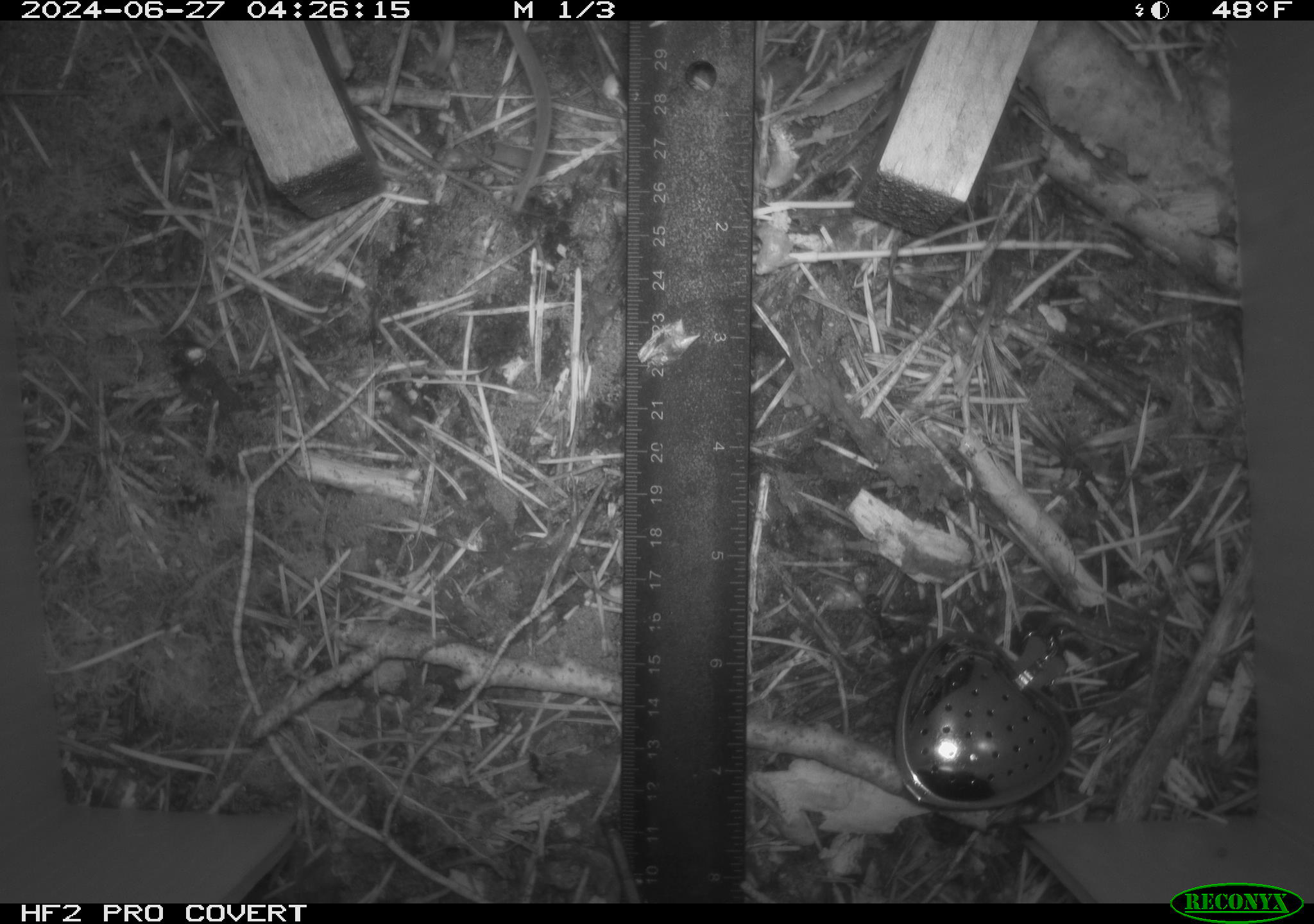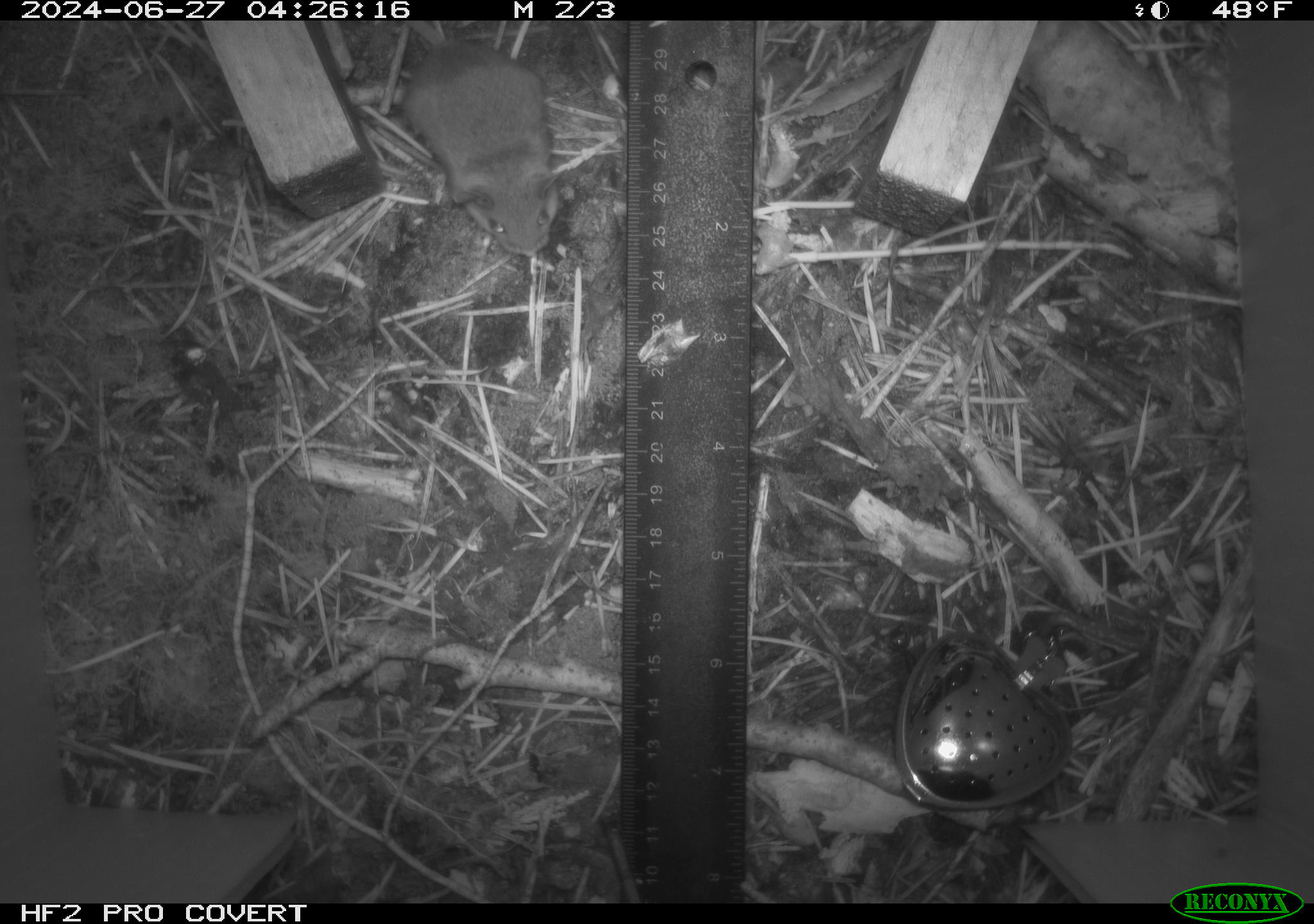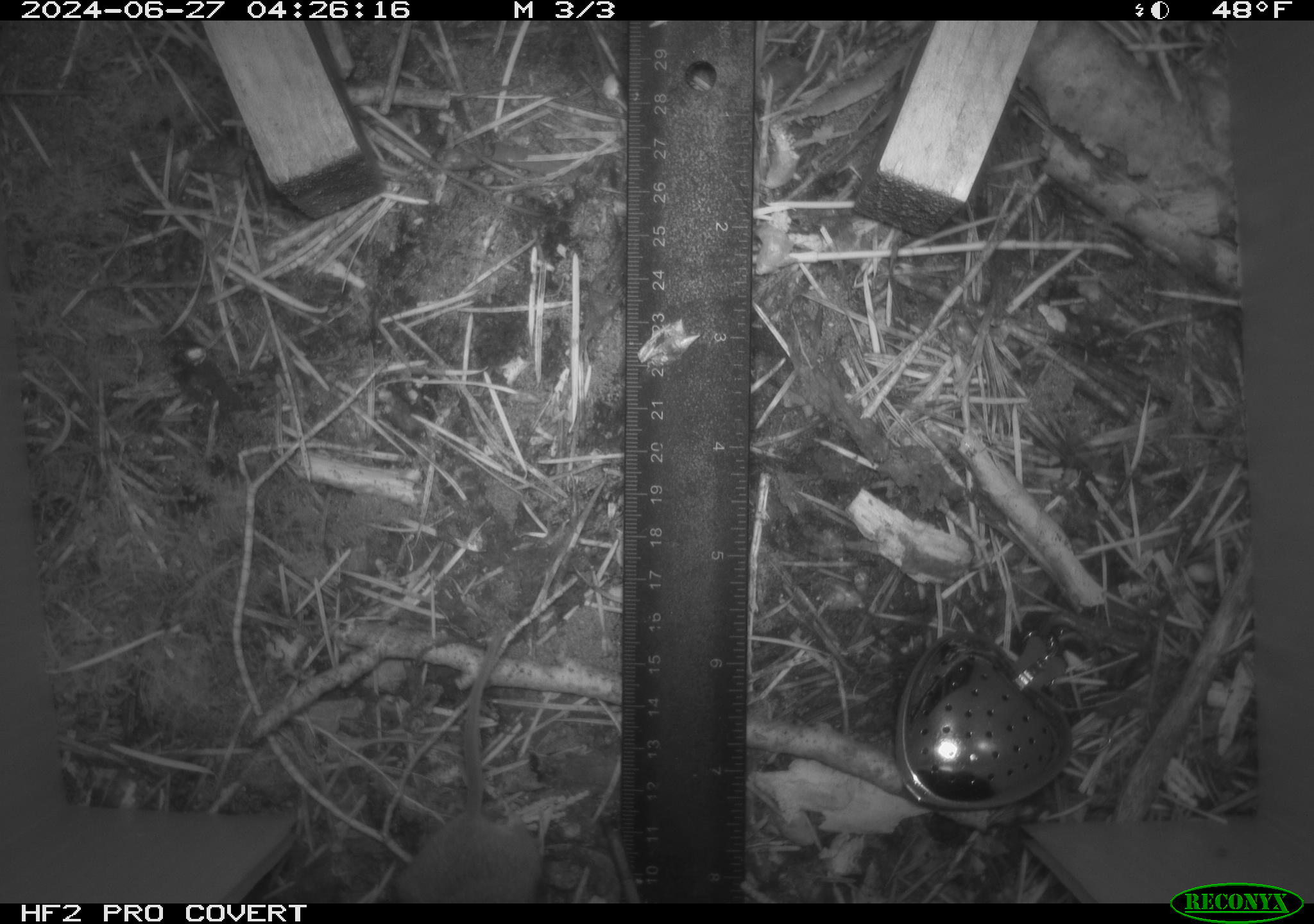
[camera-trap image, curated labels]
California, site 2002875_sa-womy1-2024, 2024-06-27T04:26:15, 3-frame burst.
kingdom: Animalia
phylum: Chordata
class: Mammalia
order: Rodentia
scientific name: Rodentia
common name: rodent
Rodent (Rodentia).